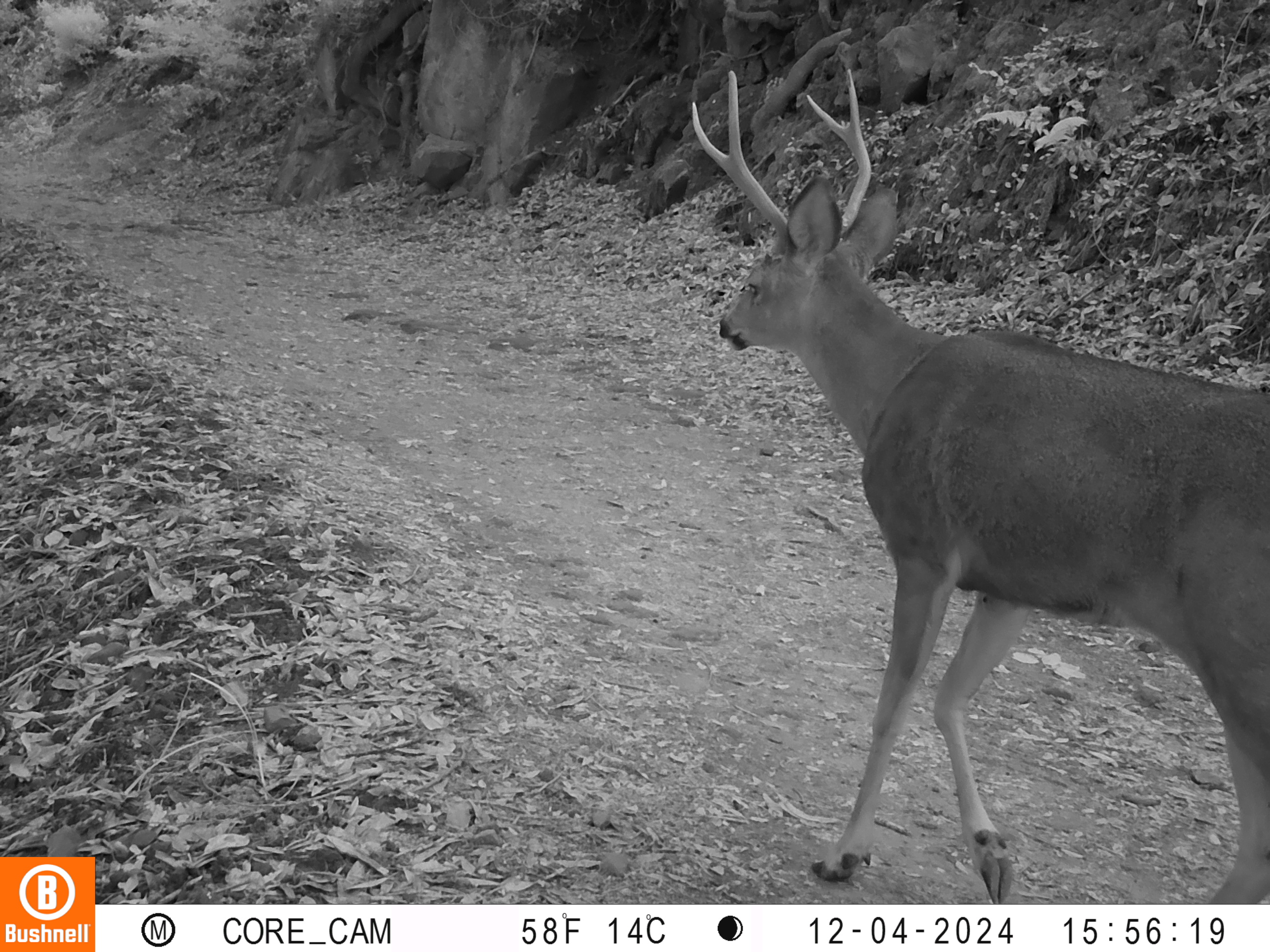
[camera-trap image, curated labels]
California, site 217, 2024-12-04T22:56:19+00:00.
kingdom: Animalia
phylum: Chordata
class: Mammalia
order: Artiodactyla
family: Cervidae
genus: Odocoileus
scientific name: Odocoileus hemionus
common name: mule deer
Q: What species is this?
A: Mule deer (Odocoileus hemionus).